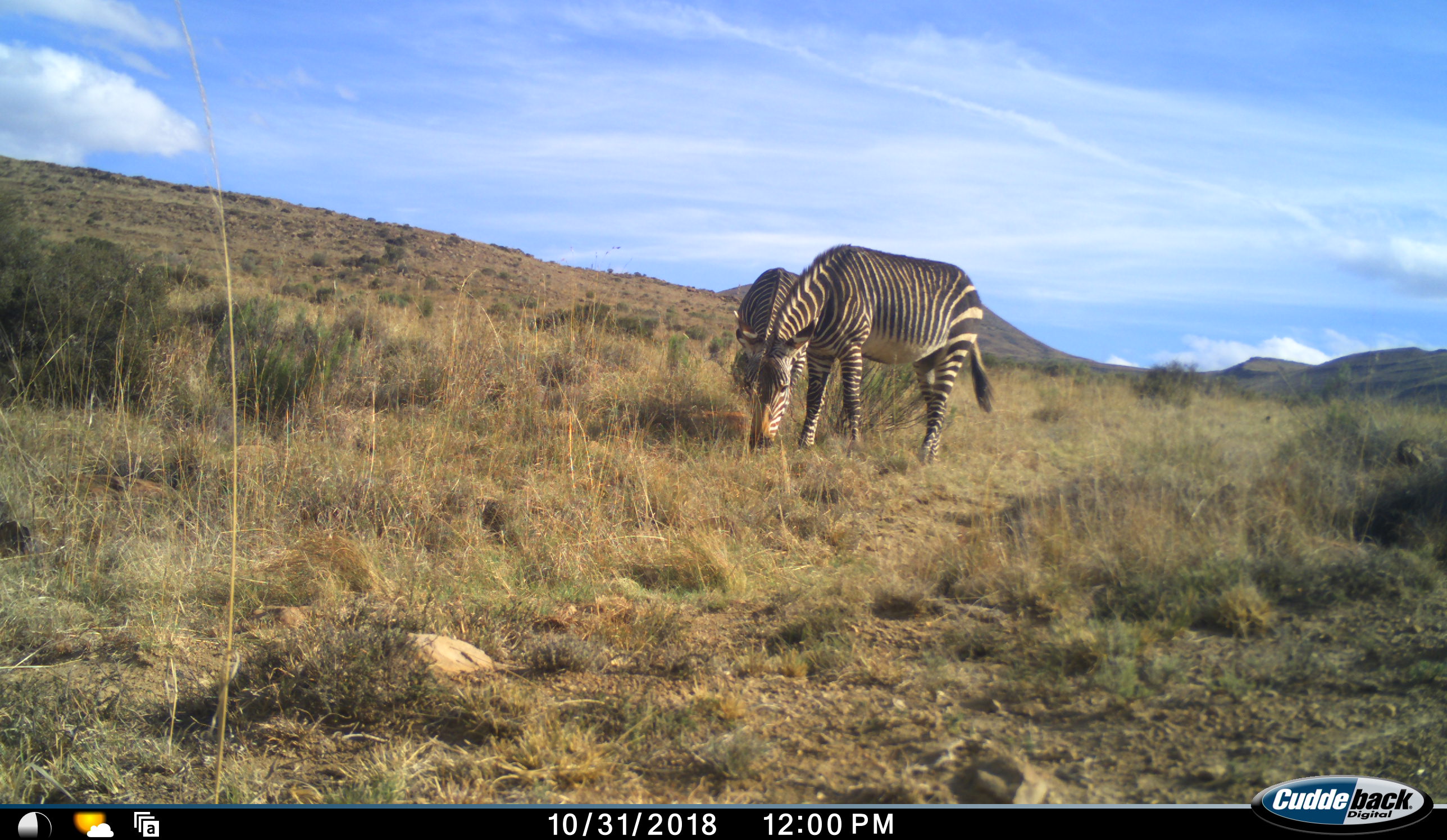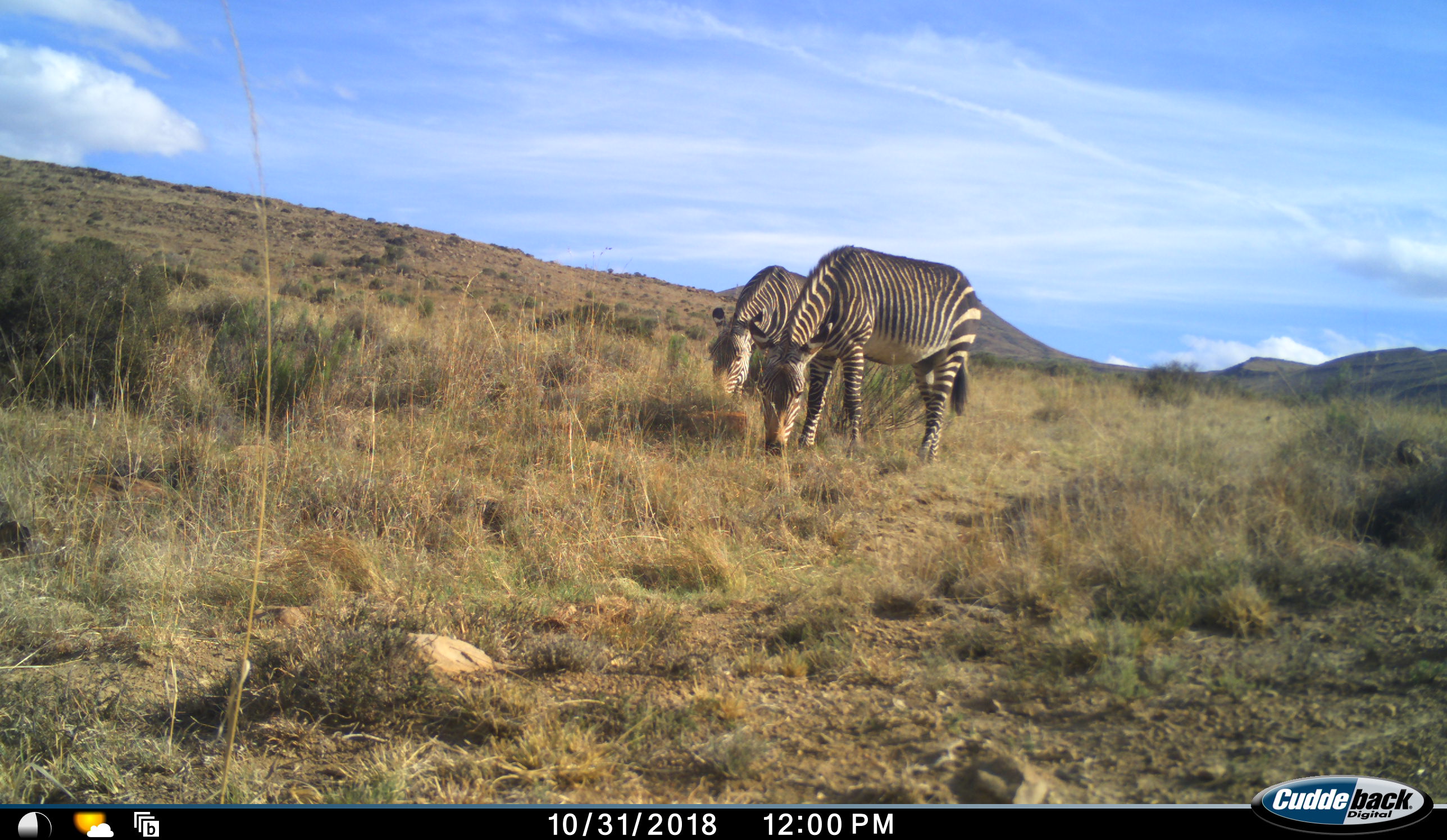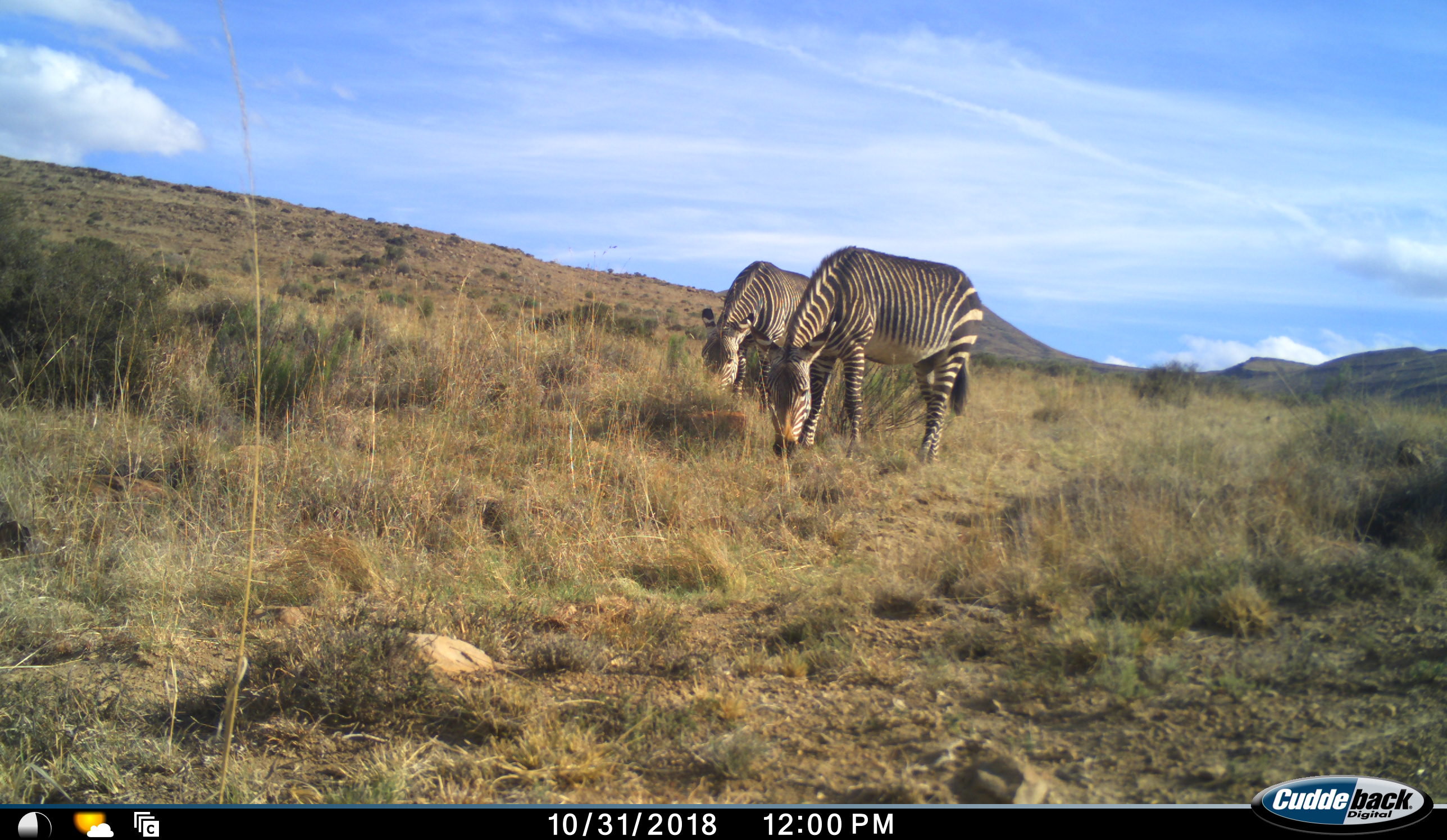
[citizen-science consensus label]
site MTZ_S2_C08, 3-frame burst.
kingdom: Animalia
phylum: Chordata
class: Mammalia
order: Perissodactyla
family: Equidae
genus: Equus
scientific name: Equus zebra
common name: mountain zebra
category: zebramountain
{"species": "zebramountain (mountain zebra) (Equus zebra)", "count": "2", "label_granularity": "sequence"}